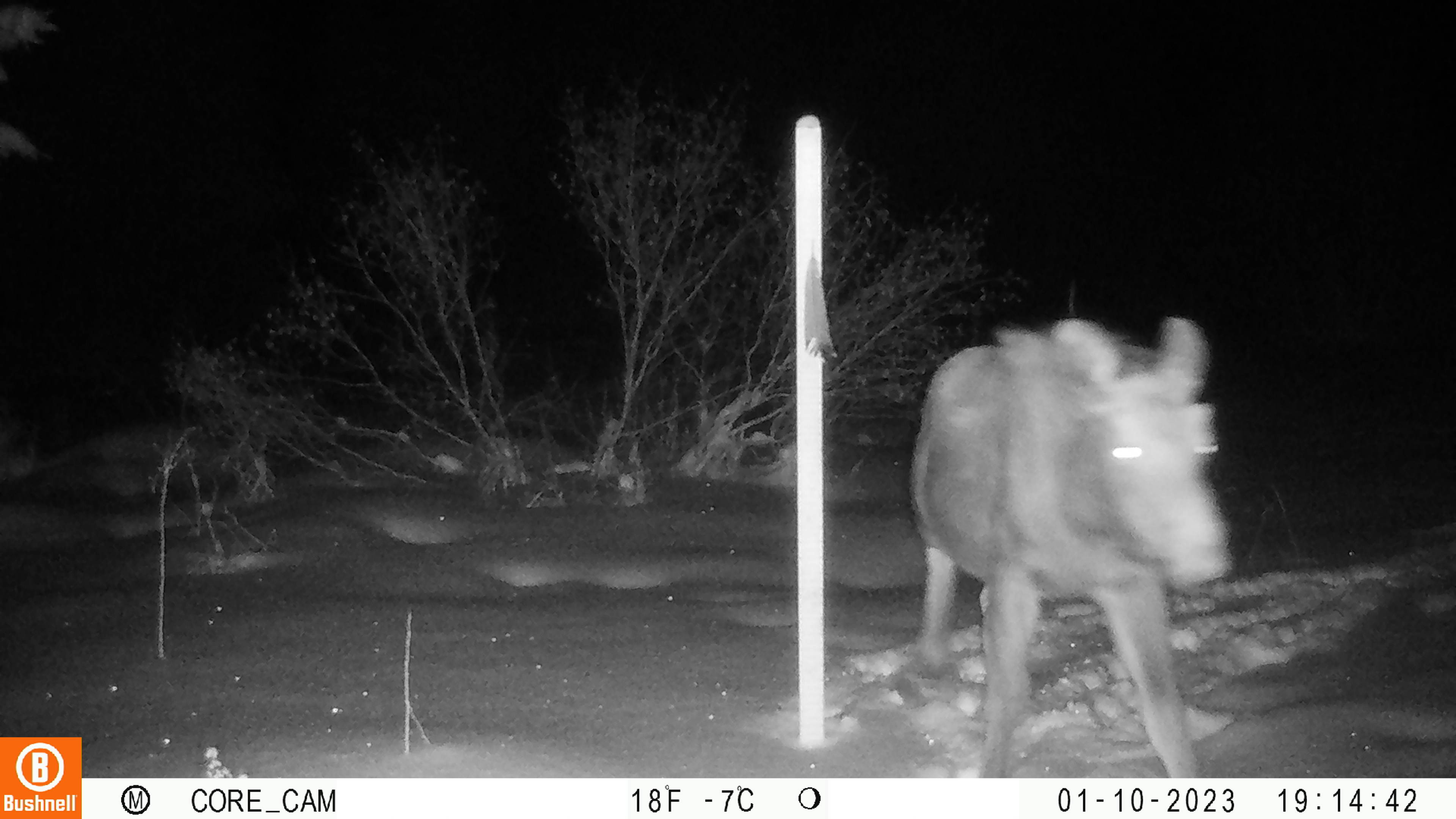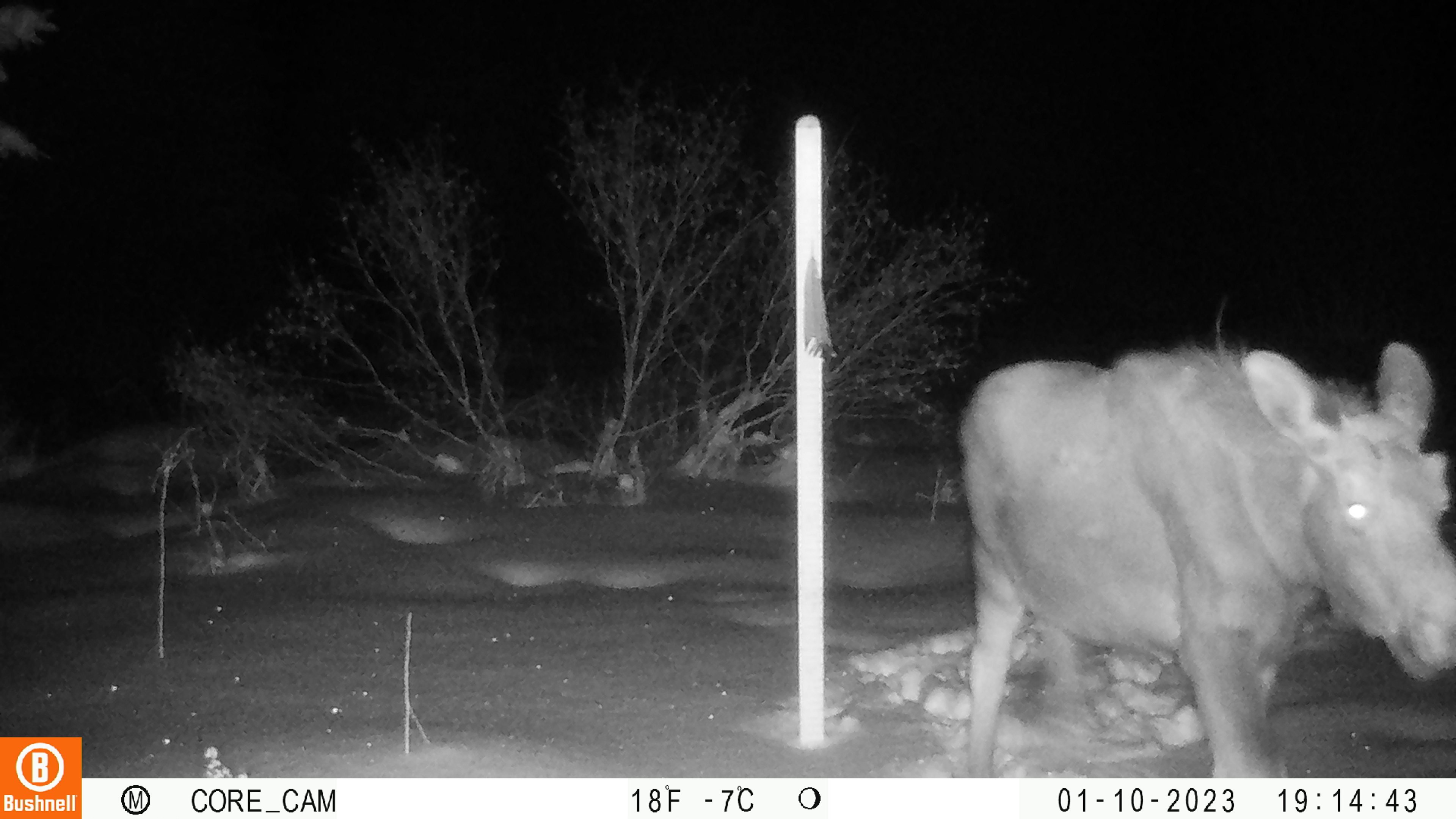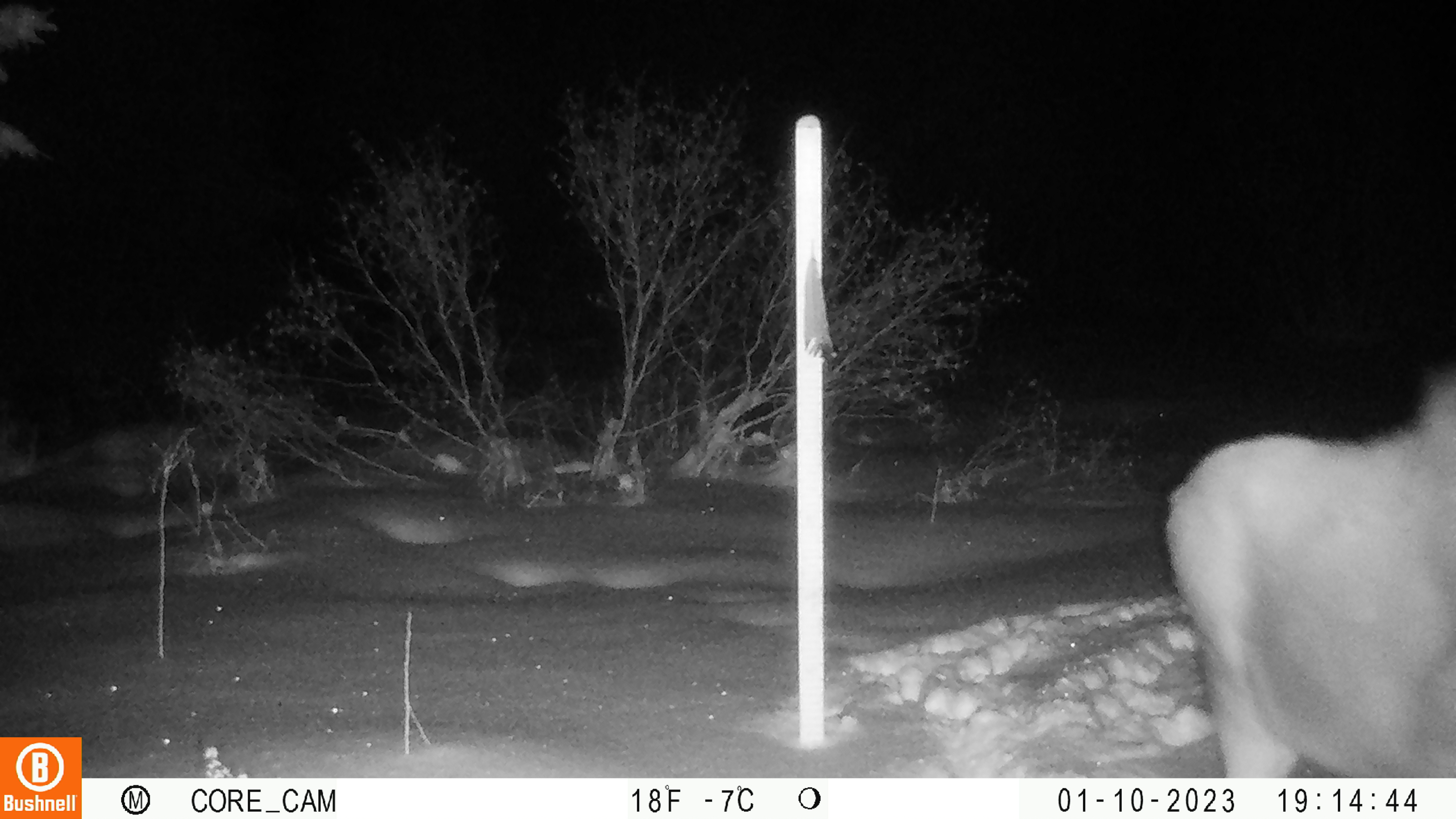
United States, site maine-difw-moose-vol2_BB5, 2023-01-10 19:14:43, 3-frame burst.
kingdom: Animalia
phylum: Chordata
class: Mammalia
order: Artiodactyla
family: Cervidae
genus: Alces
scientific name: Alces alces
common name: moose